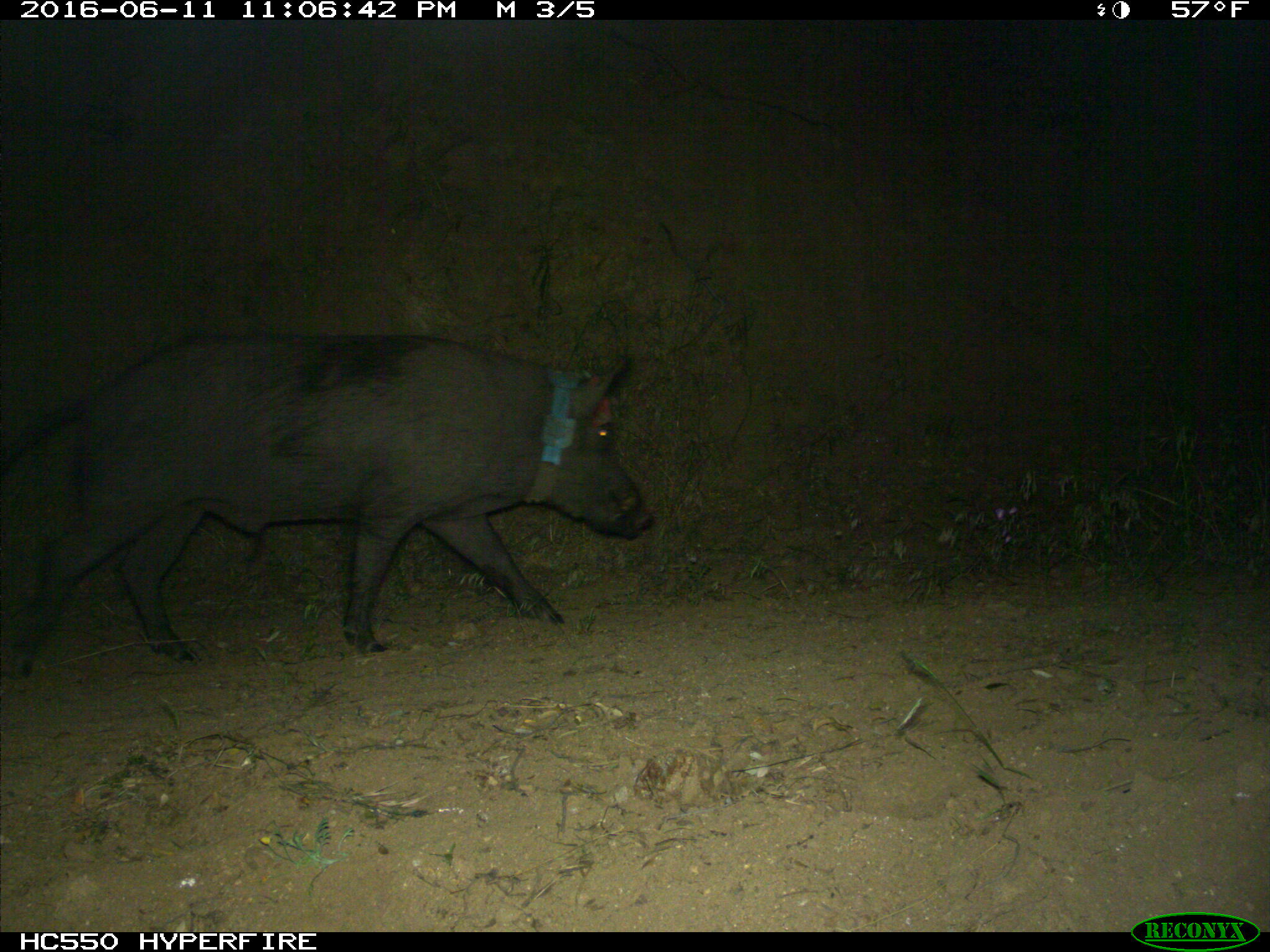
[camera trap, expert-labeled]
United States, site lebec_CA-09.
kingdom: Animalia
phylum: Chordata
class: Mammalia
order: Artiodactyla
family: Suidae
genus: Sus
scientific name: Sus scrofa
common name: wild boar